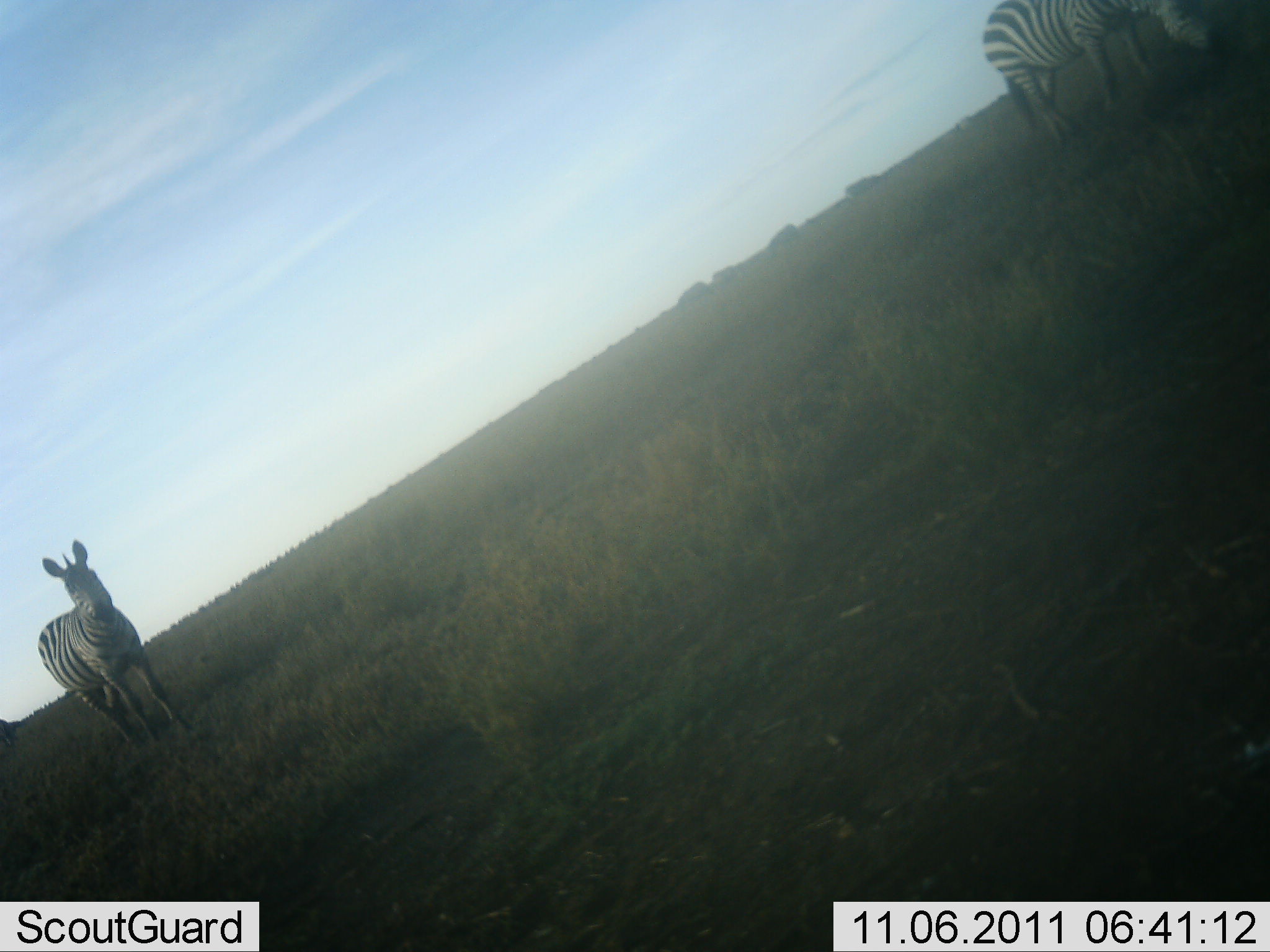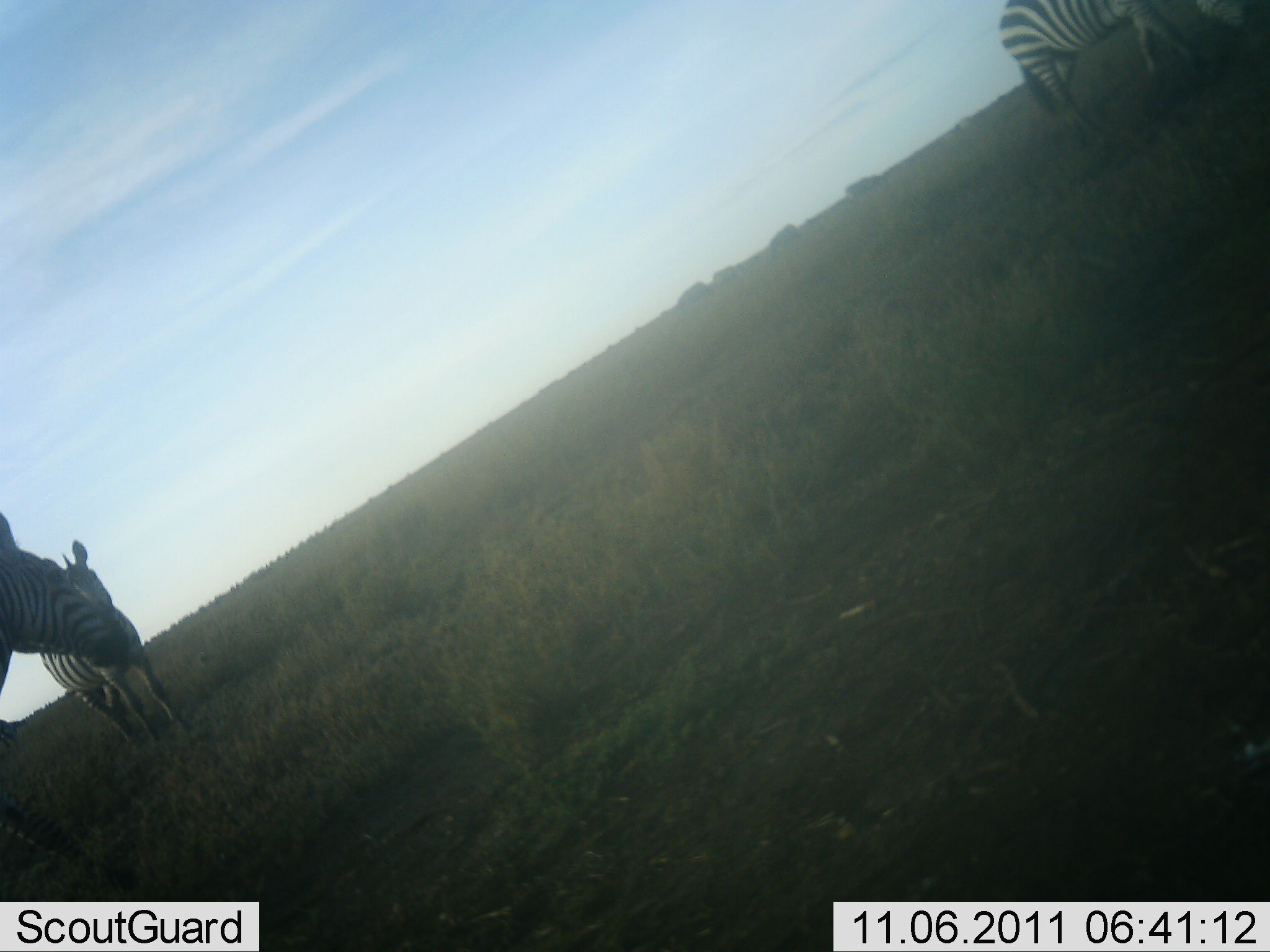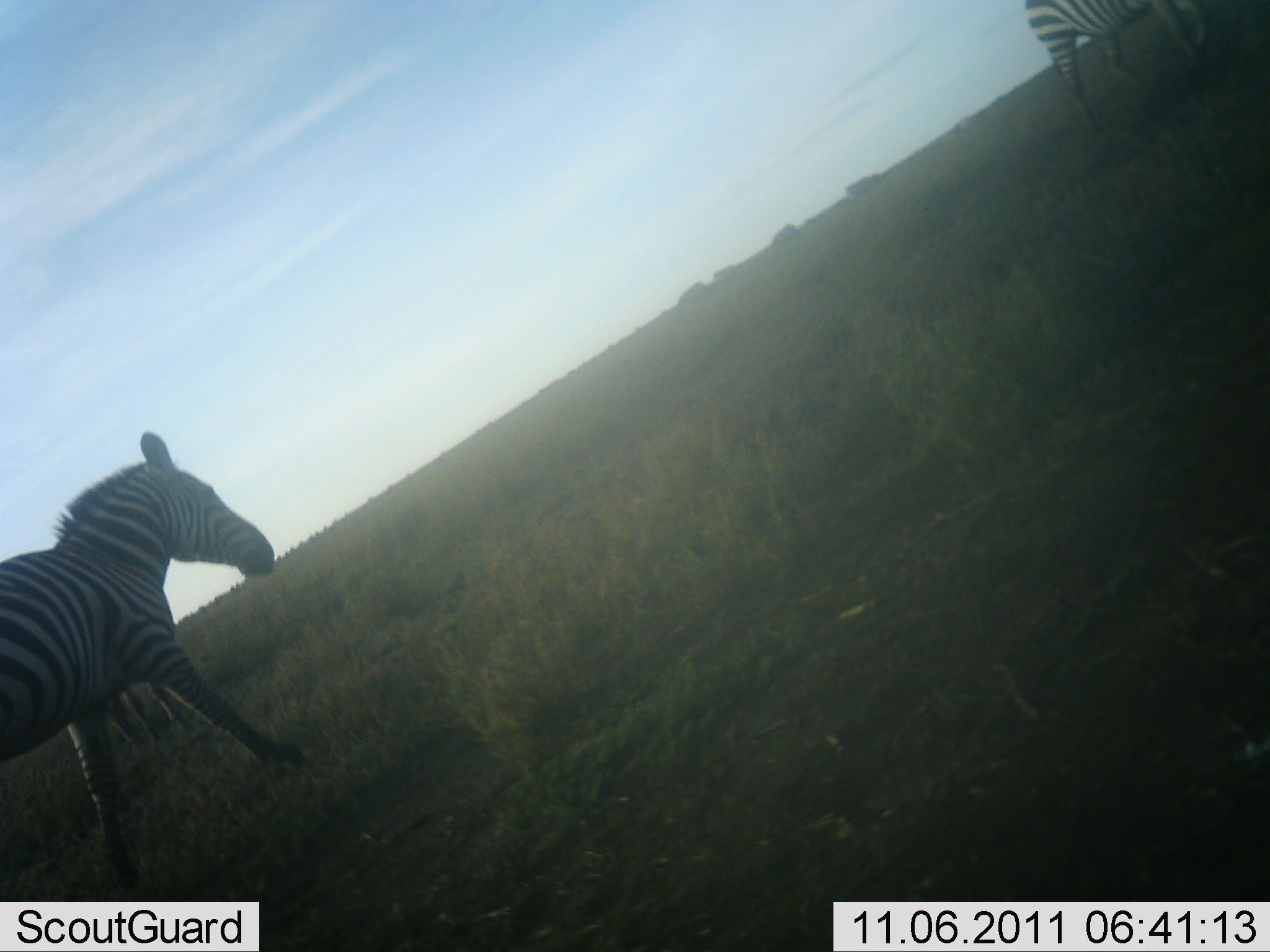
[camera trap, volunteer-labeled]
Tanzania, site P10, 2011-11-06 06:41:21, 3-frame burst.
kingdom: Animalia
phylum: Chordata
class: Mammalia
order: Perissodactyla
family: Equidae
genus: Equus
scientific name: Equus quagga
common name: plains zebra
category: zebra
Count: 3.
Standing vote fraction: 45%.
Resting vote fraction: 0%.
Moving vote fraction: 91%.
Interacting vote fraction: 0%.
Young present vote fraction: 0%.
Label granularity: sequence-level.